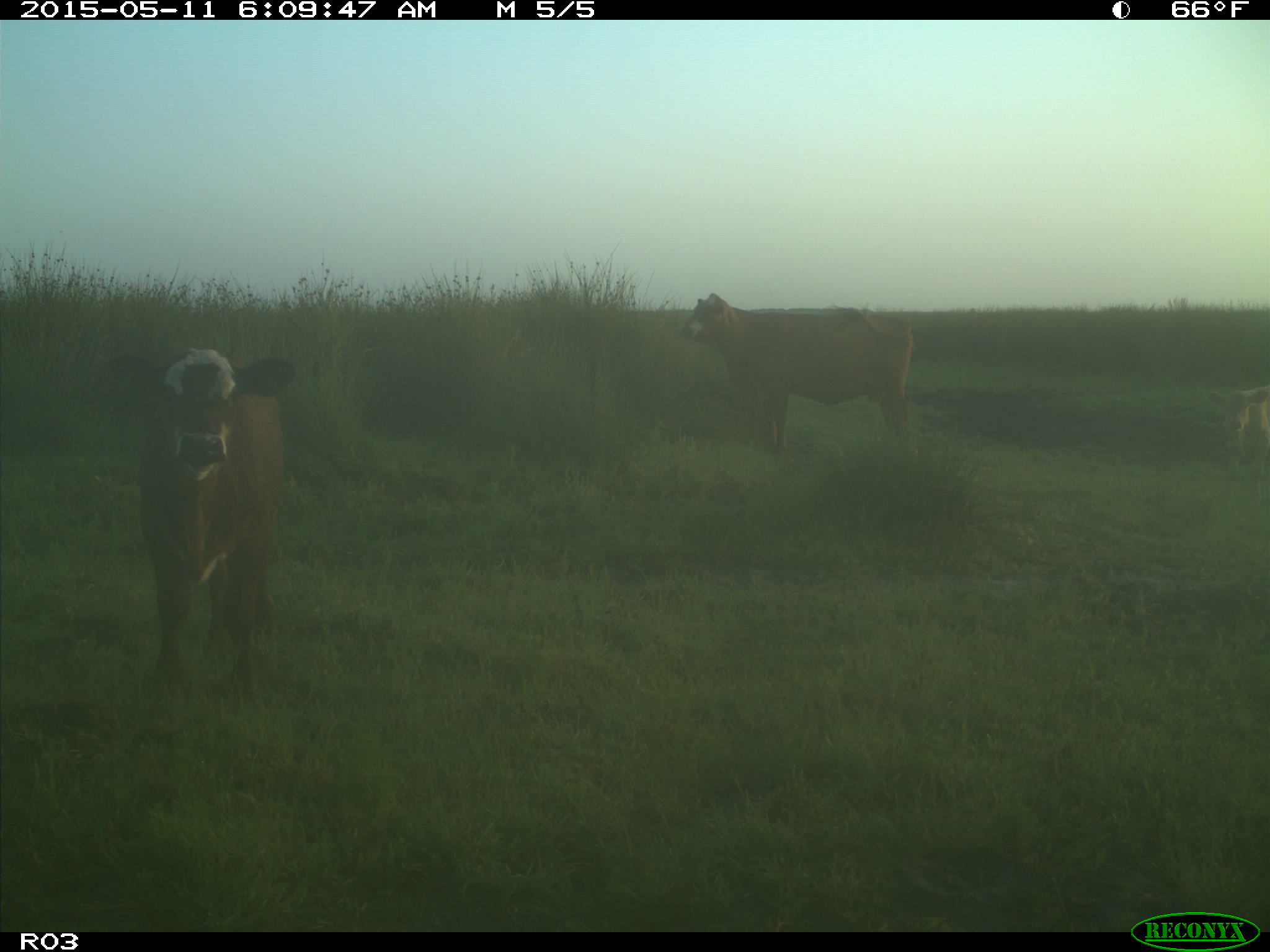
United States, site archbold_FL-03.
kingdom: Animalia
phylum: Chordata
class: Mammalia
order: Artiodactyla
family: Bovidae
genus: Bos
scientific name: Bos taurus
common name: domestic cow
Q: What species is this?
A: Bos taurus (domestic cow).